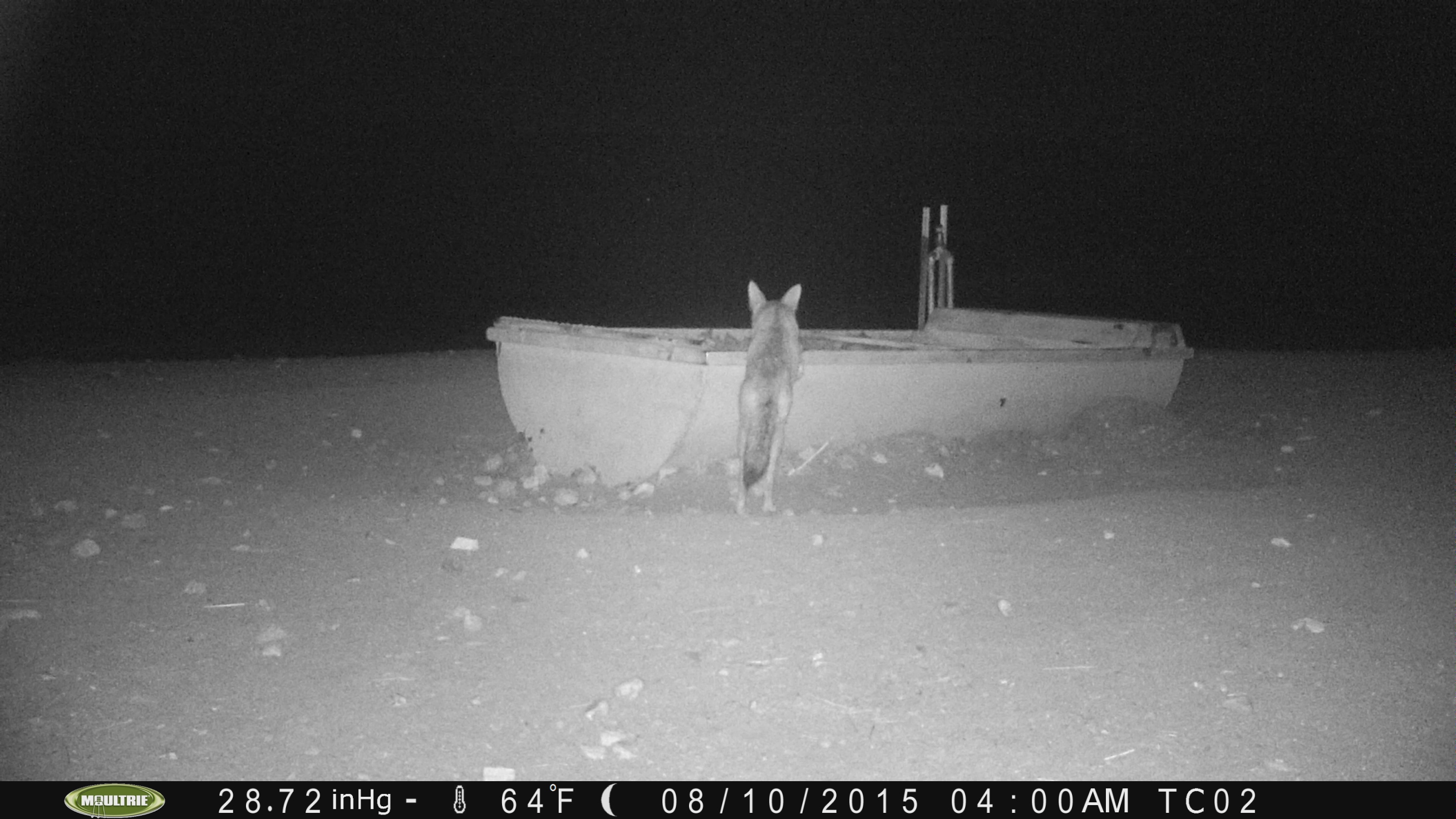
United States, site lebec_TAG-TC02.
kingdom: Animalia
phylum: Chordata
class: Mammalia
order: Carnivora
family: Canidae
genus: Canis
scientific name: Canis latrans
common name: coyote